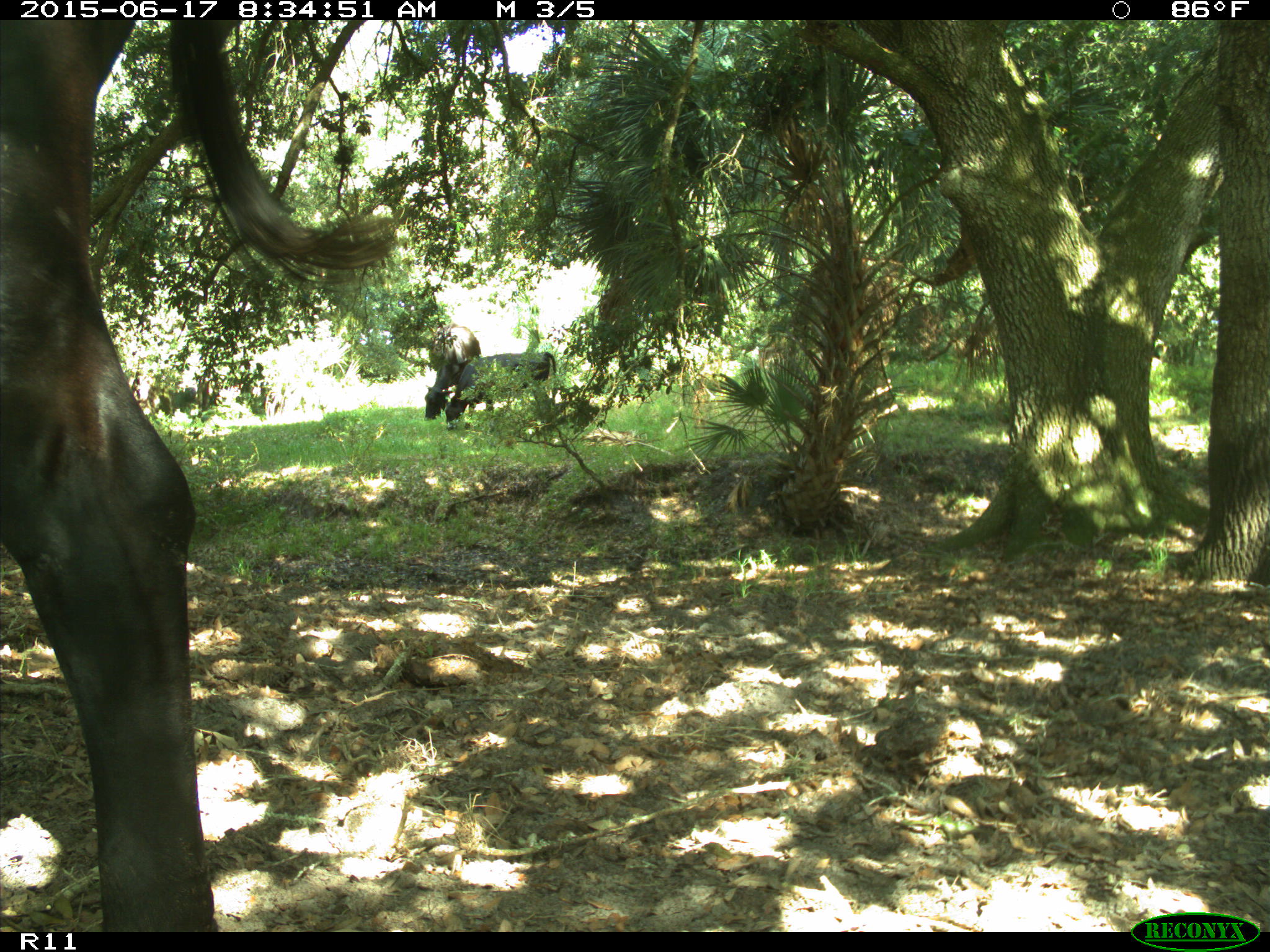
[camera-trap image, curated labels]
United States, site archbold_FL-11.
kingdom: Animalia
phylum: Chordata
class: Mammalia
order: Artiodactyla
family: Bovidae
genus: Bos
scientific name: Bos taurus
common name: domestic cow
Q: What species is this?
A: Bos taurus (domestic cow).